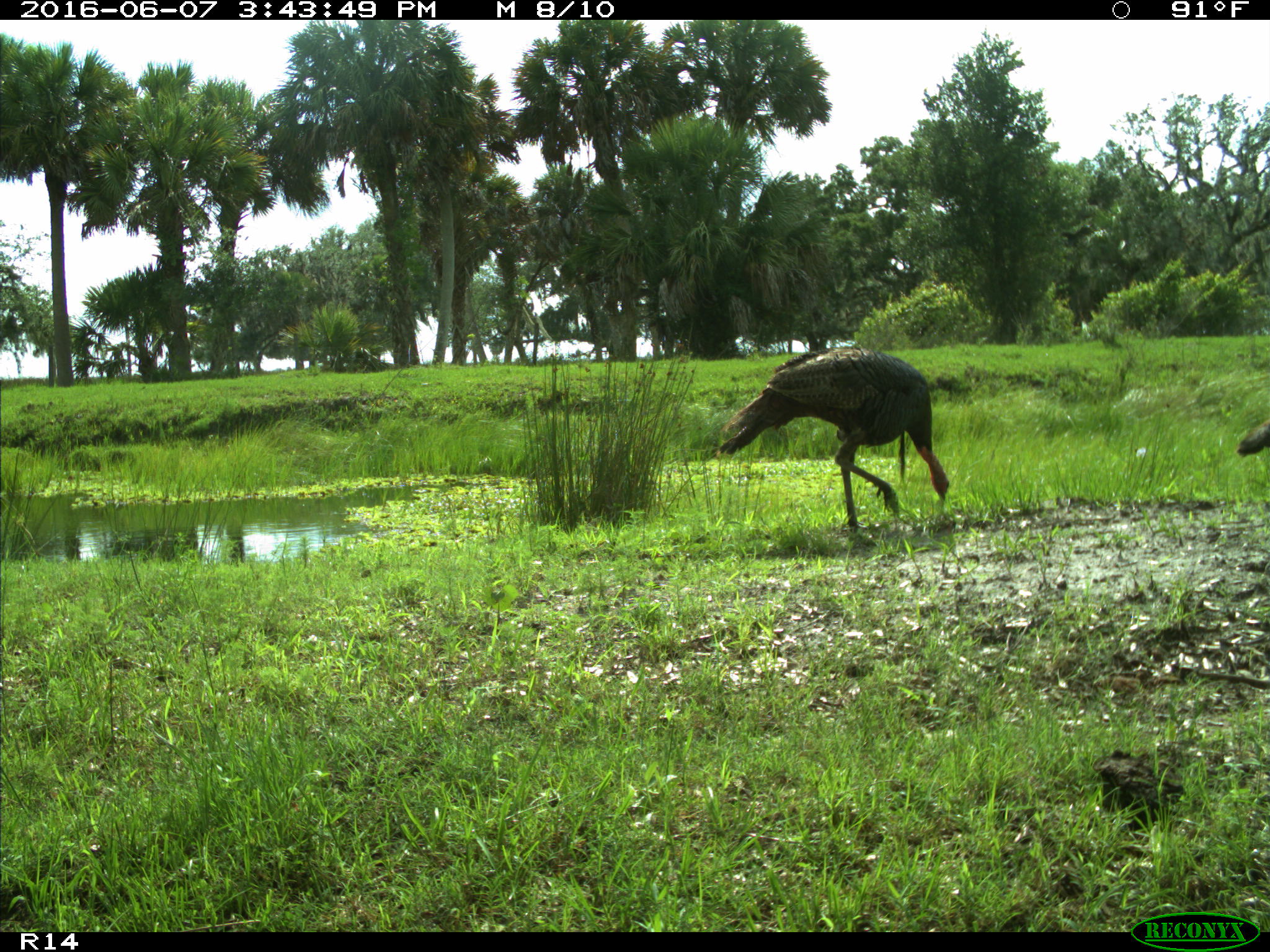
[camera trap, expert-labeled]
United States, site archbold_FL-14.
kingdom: Animalia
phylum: Chordata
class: Aves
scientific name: Aves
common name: birds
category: unidentified bird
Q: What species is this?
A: Unidentified bird (birds) (Aves).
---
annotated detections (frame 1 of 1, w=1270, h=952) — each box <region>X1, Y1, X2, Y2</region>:
animal: <region>717, 346, 949, 533</region>; <region>1237, 420, 1269, 458</region>